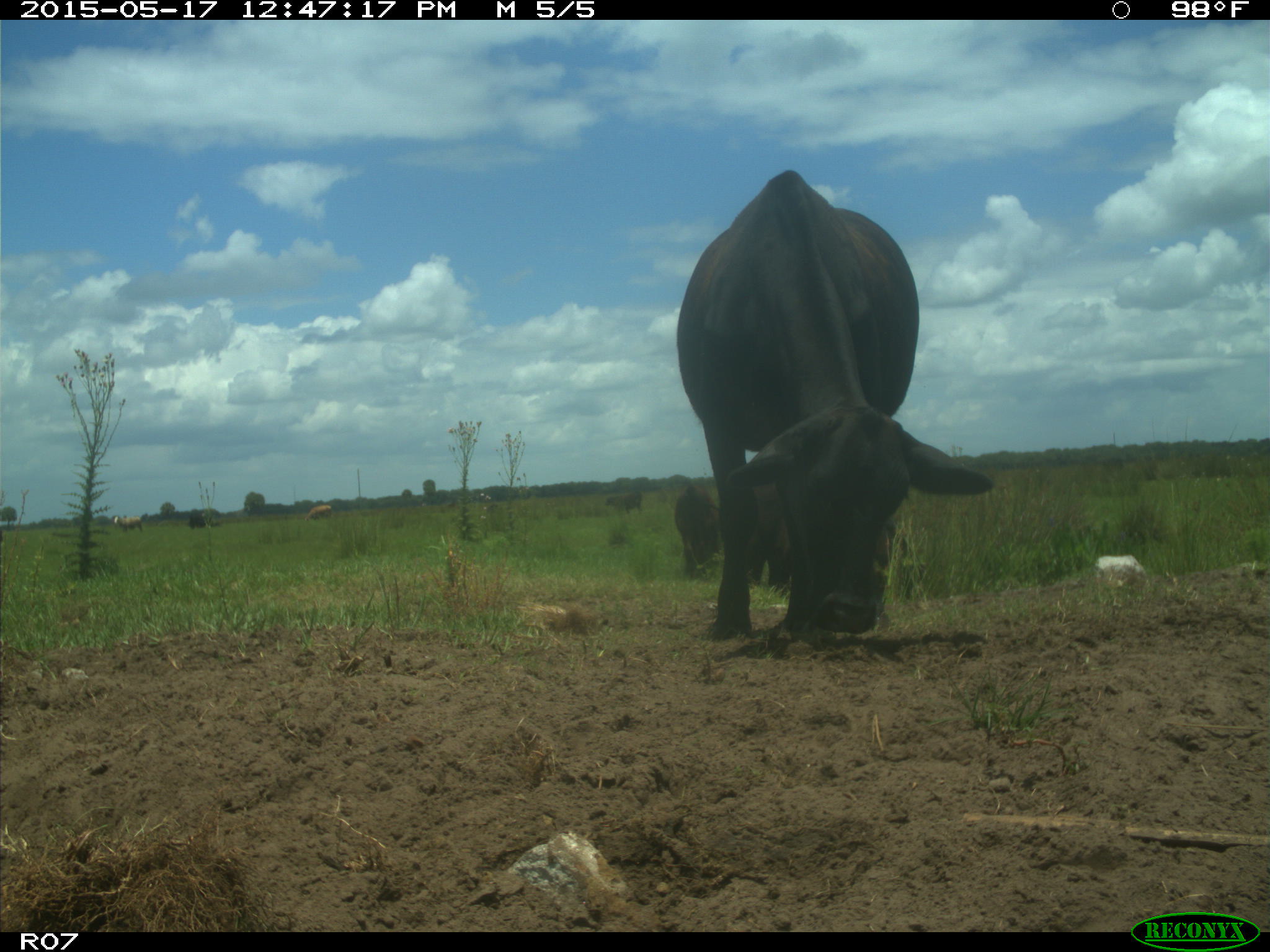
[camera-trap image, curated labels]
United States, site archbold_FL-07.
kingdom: Animalia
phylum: Chordata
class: Mammalia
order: Artiodactyla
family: Bovidae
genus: Bos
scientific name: Bos taurus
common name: domestic cow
Bos taurus (domestic cow).